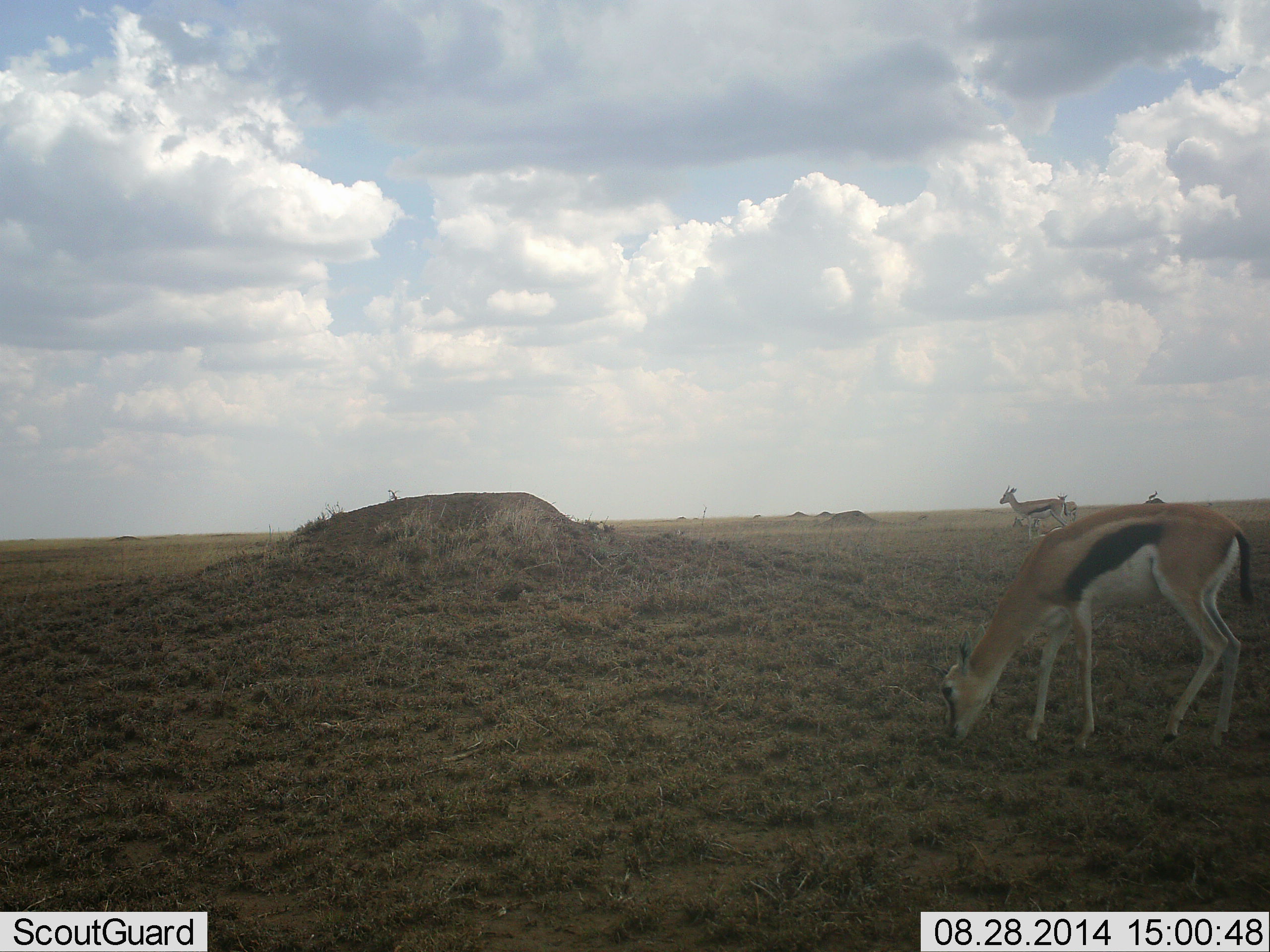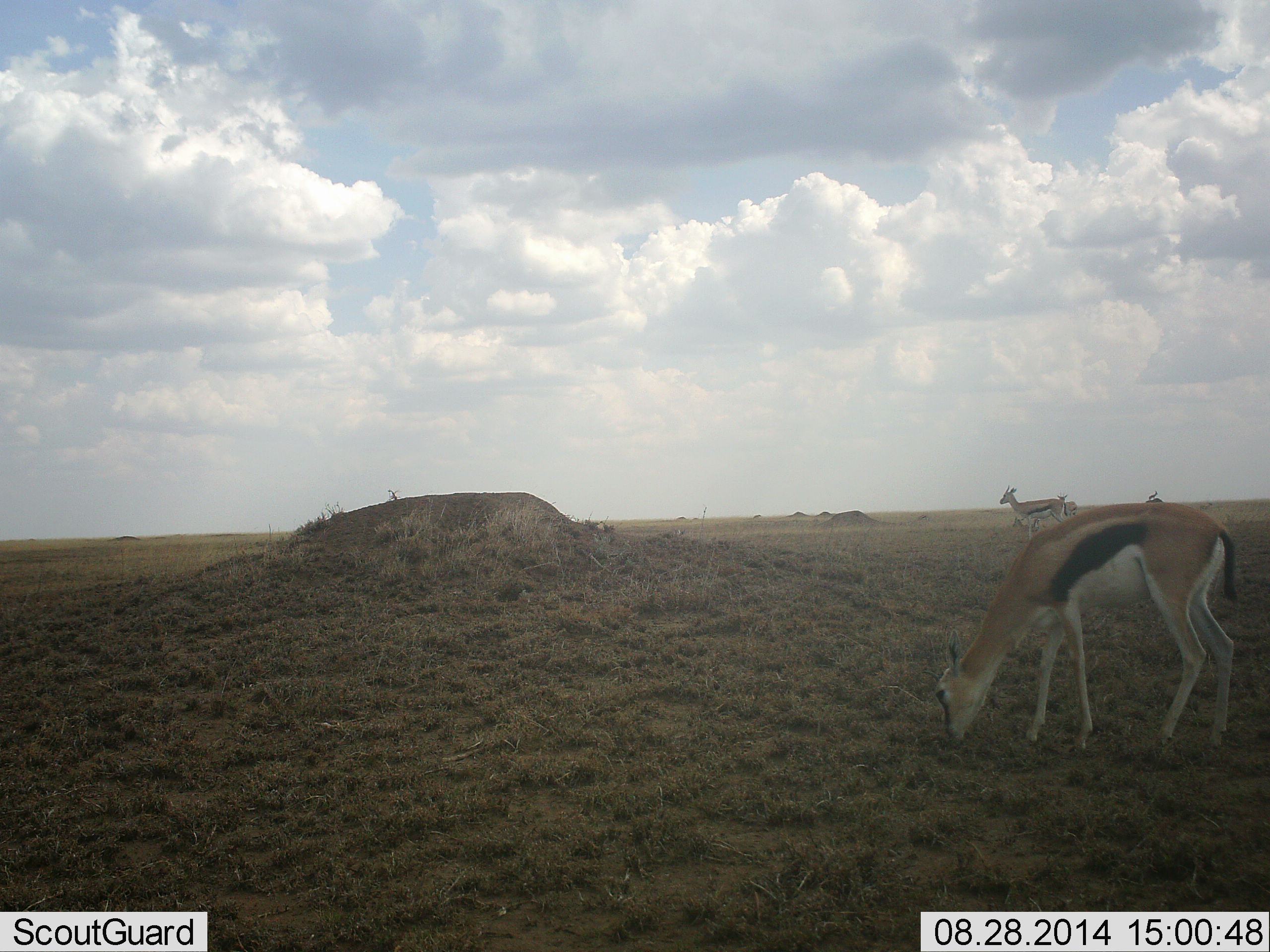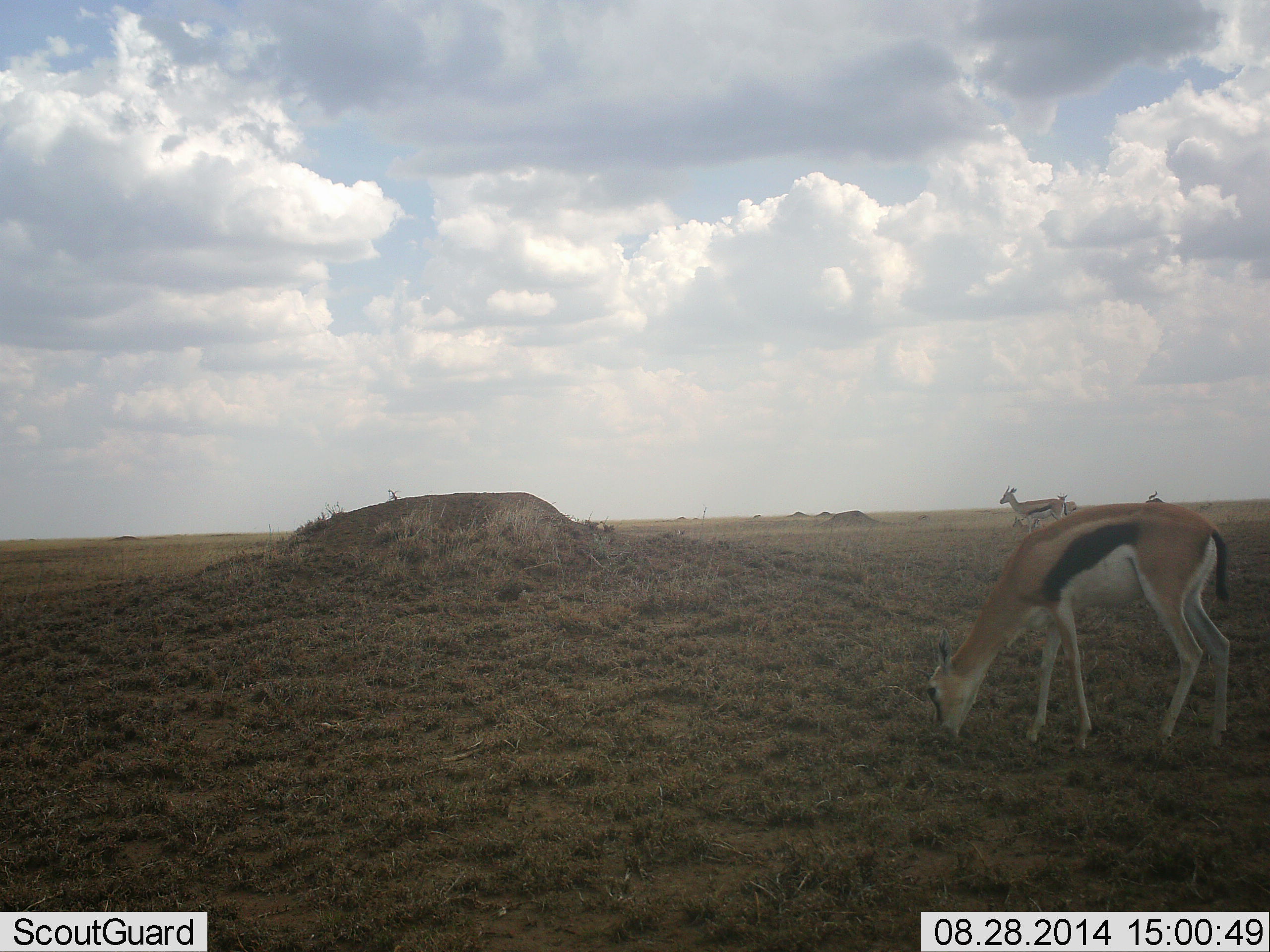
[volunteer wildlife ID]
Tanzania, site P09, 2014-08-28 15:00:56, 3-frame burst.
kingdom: Animalia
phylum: Chordata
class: Mammalia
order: Artiodactyla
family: Bovidae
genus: Eudorcas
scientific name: Eudorcas thomsonii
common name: thomson's gazelle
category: gazellethomsons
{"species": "gazellethomsons (thomson's gazelle) (Eudorcas thomsonii)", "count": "4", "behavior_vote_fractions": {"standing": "80%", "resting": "10%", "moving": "0%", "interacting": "0%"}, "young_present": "0%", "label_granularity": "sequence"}